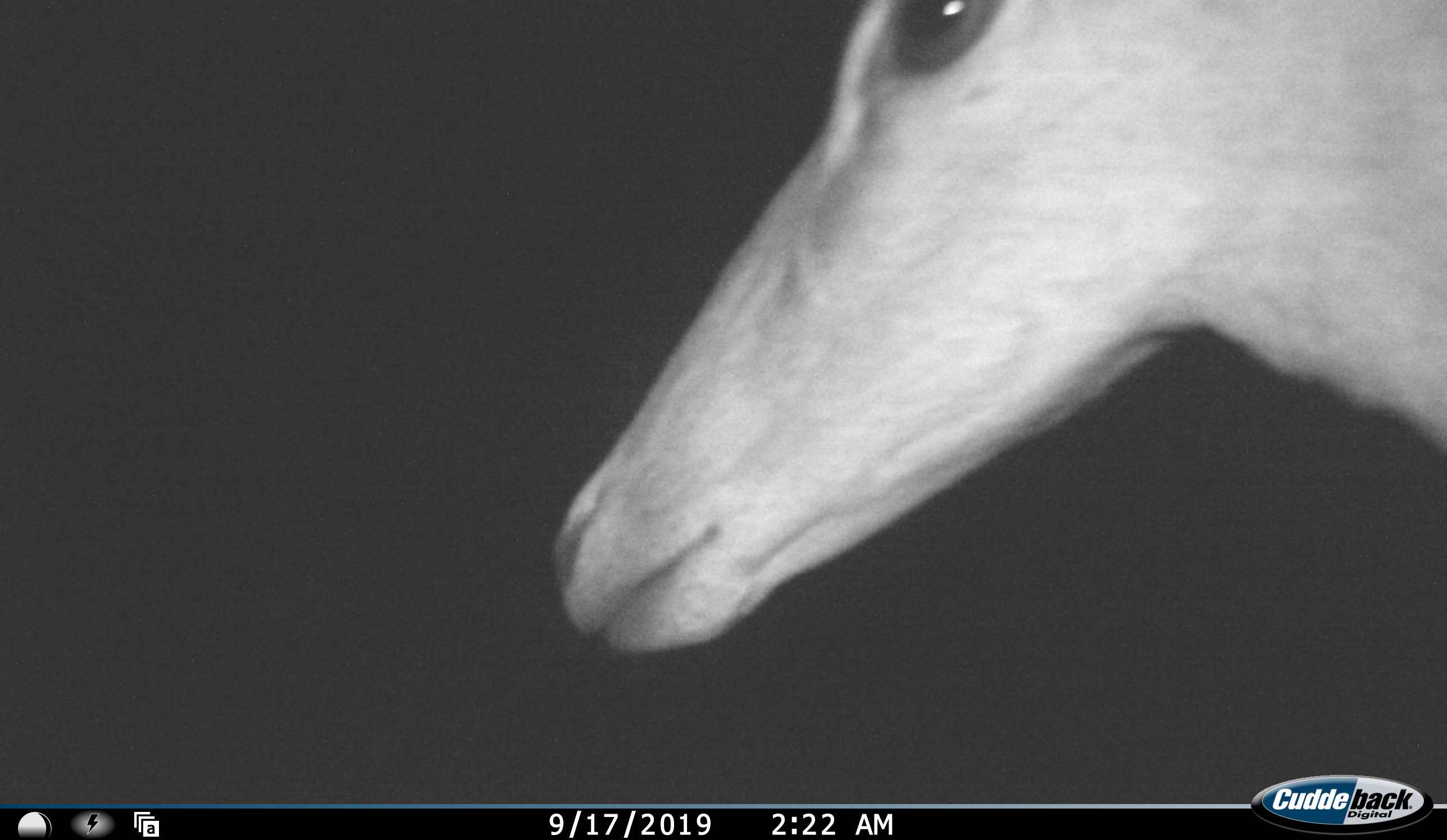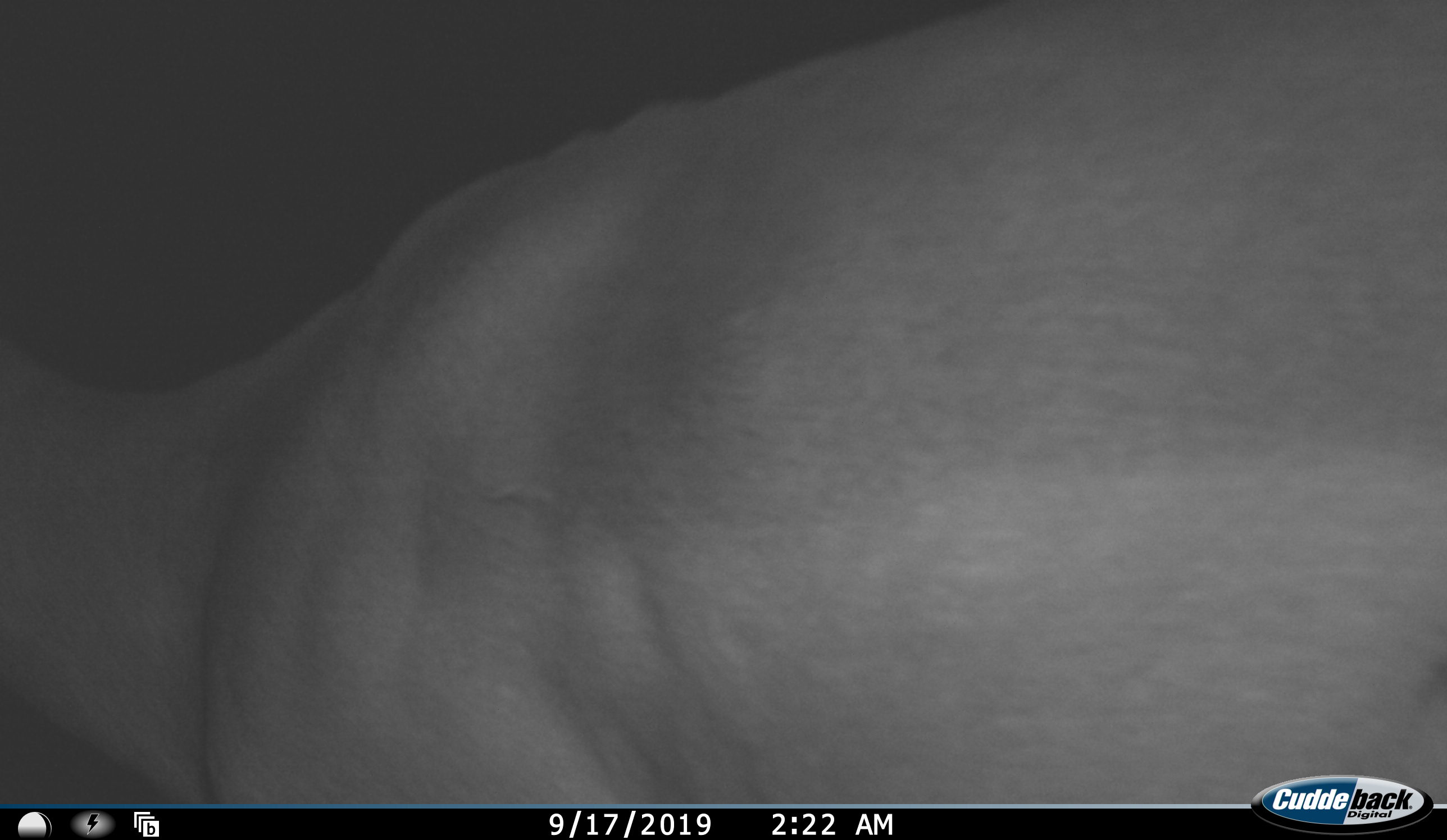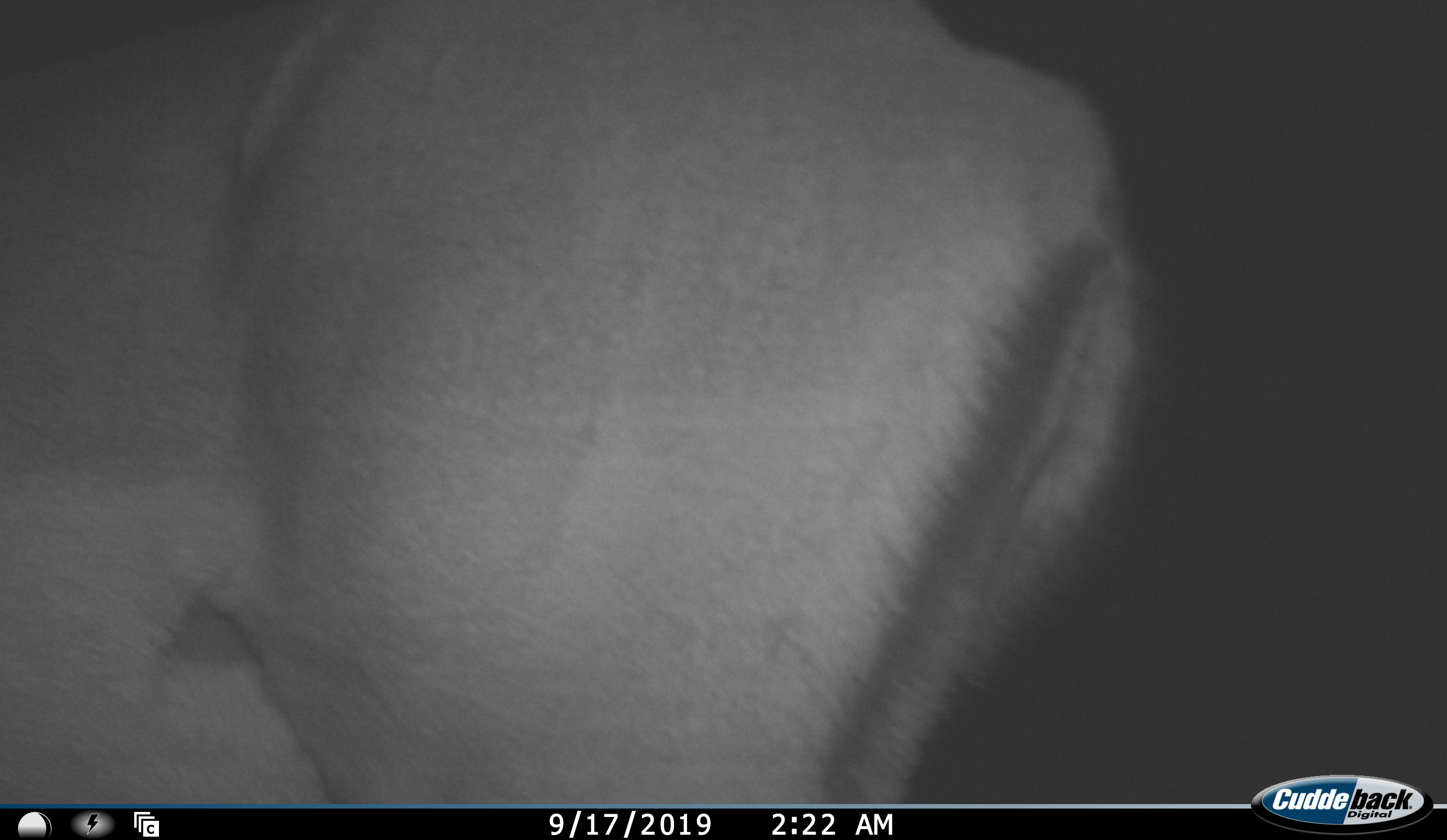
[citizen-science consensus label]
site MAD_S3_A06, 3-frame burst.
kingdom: Animalia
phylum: Chordata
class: Mammalia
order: Artiodactyla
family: Bovidae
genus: Aepyceros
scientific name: Aepyceros melampus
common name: impala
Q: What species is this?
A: Impala (Aepyceros melampus).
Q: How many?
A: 1.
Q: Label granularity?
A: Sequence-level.